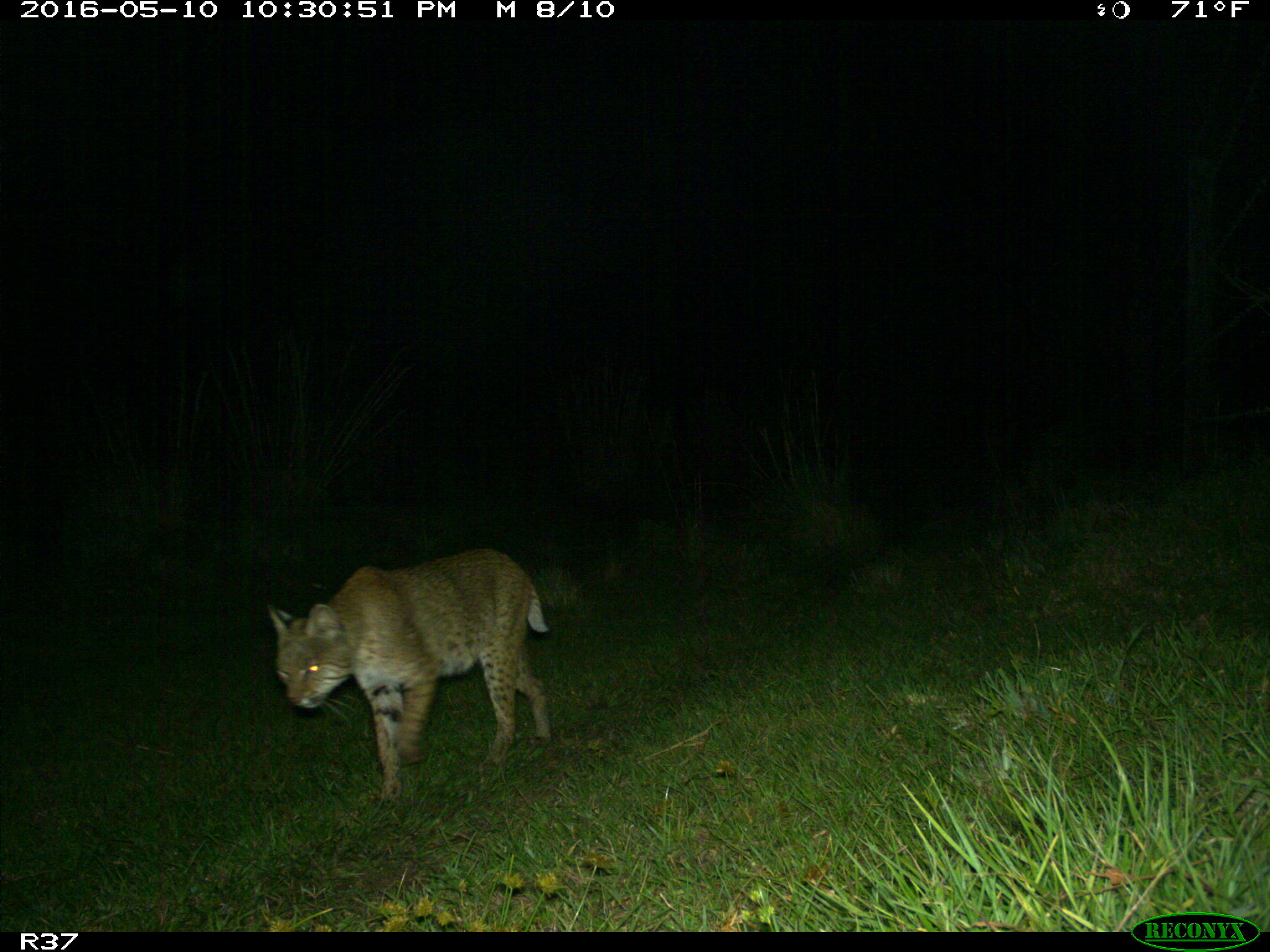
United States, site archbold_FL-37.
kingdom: Animalia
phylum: Chordata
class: Mammalia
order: Carnivora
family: Felidae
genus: Lynx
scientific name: Lynx rufus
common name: bobcat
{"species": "Lynx rufus (bobcat)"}